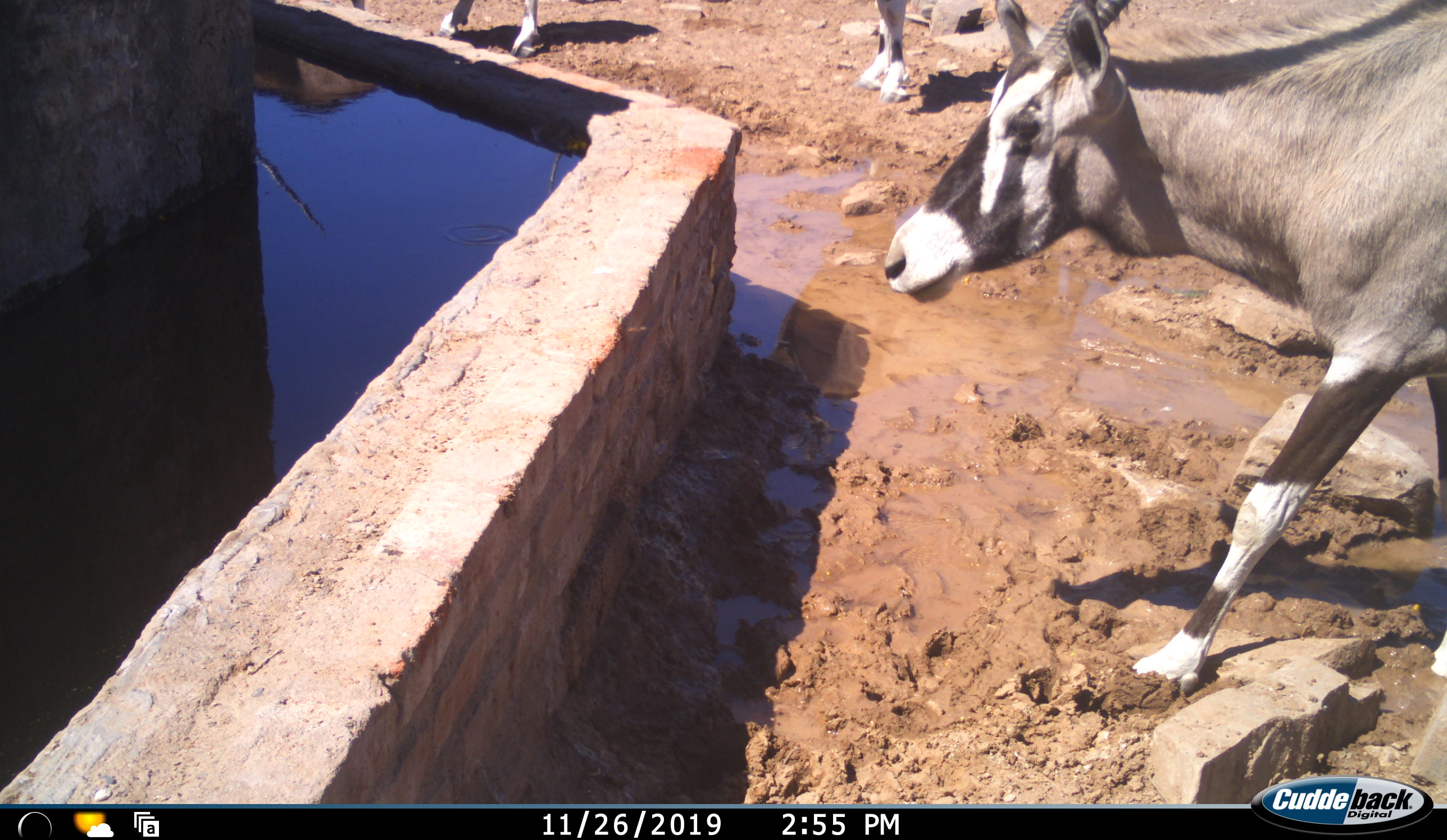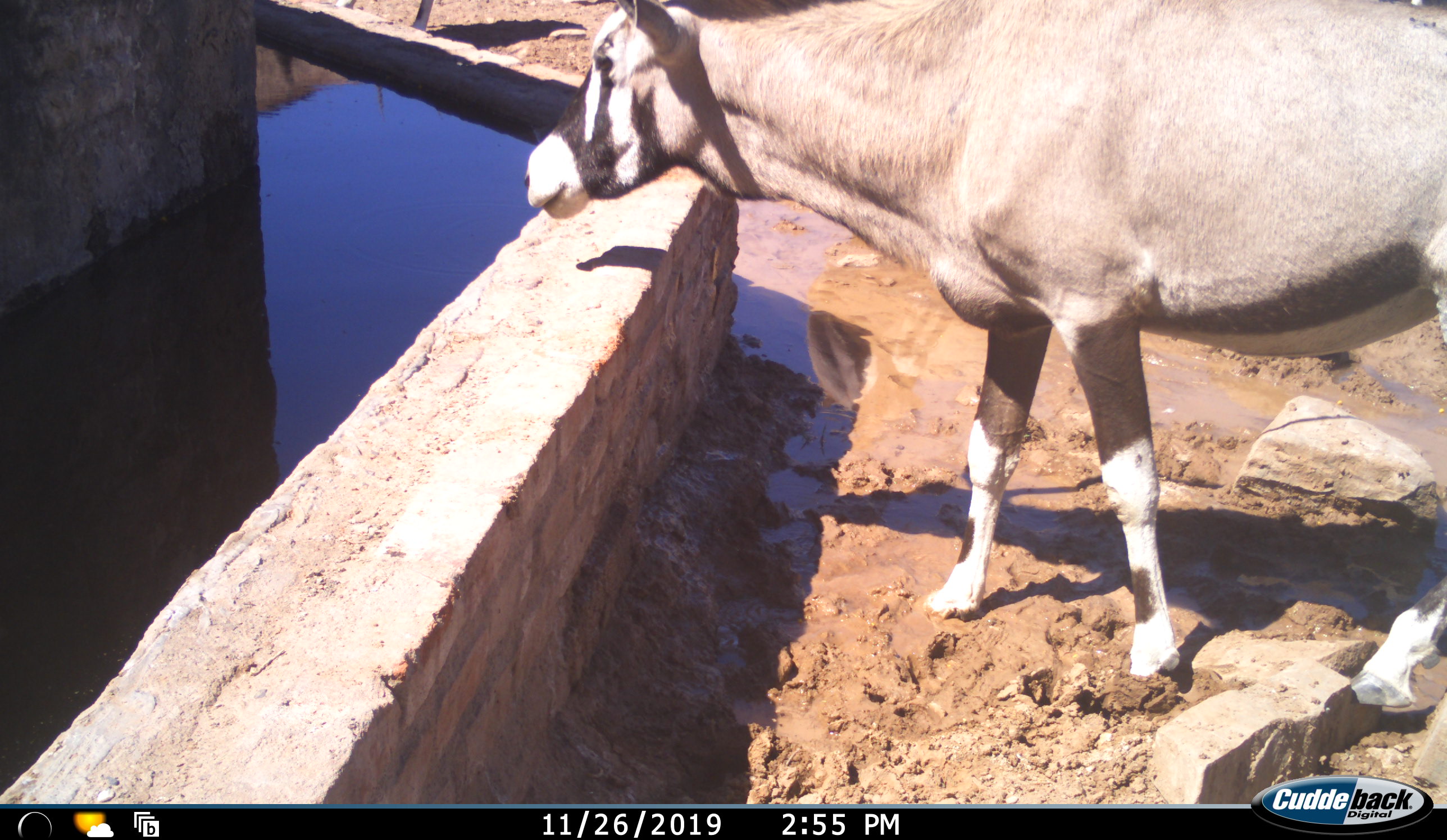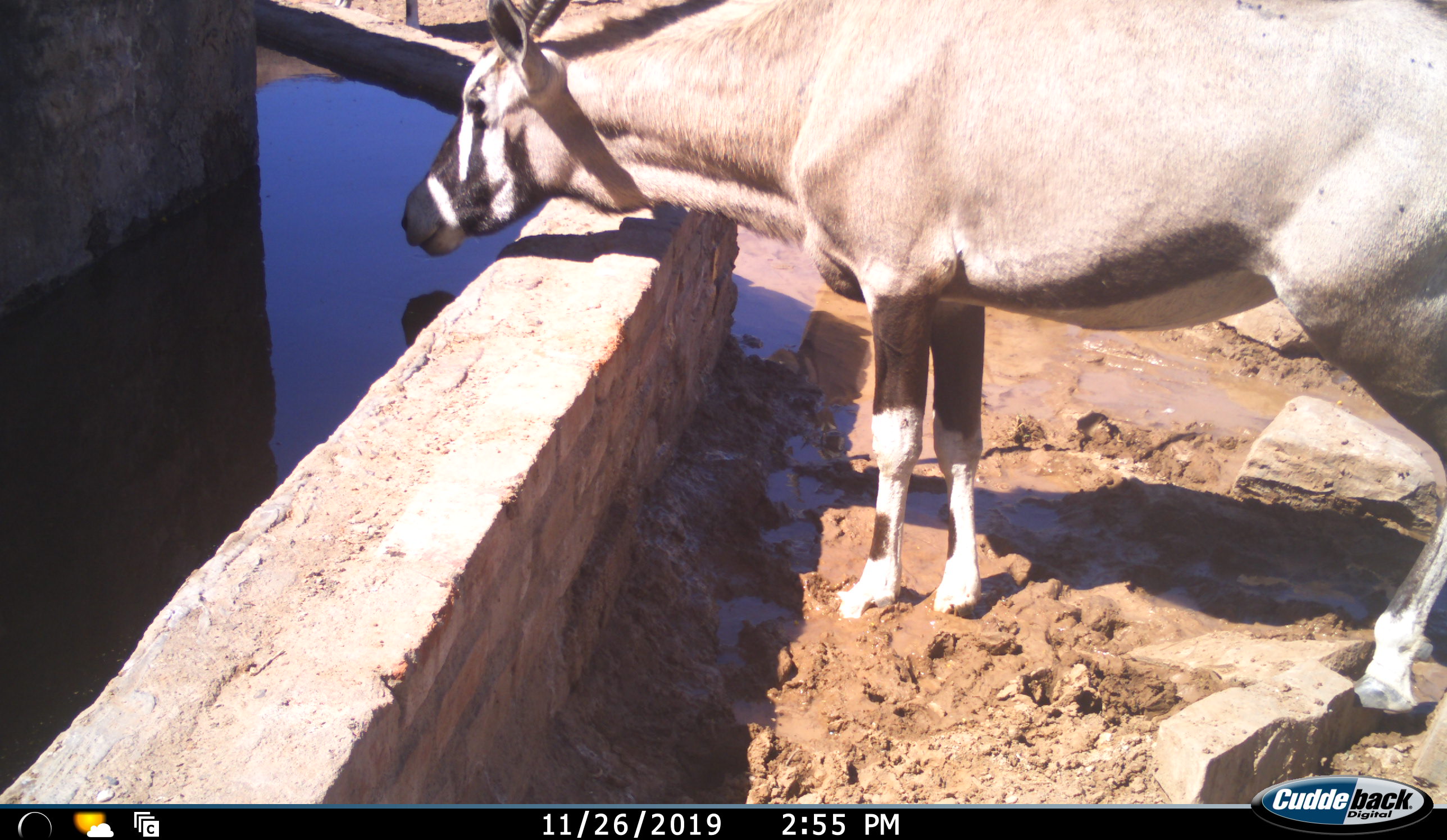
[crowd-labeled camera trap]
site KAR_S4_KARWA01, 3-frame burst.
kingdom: Animalia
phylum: Chordata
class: Mammalia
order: Artiodactyla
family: Bovidae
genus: Oryx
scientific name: Oryx gazella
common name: gemsbok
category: oryx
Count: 3.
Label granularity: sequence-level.